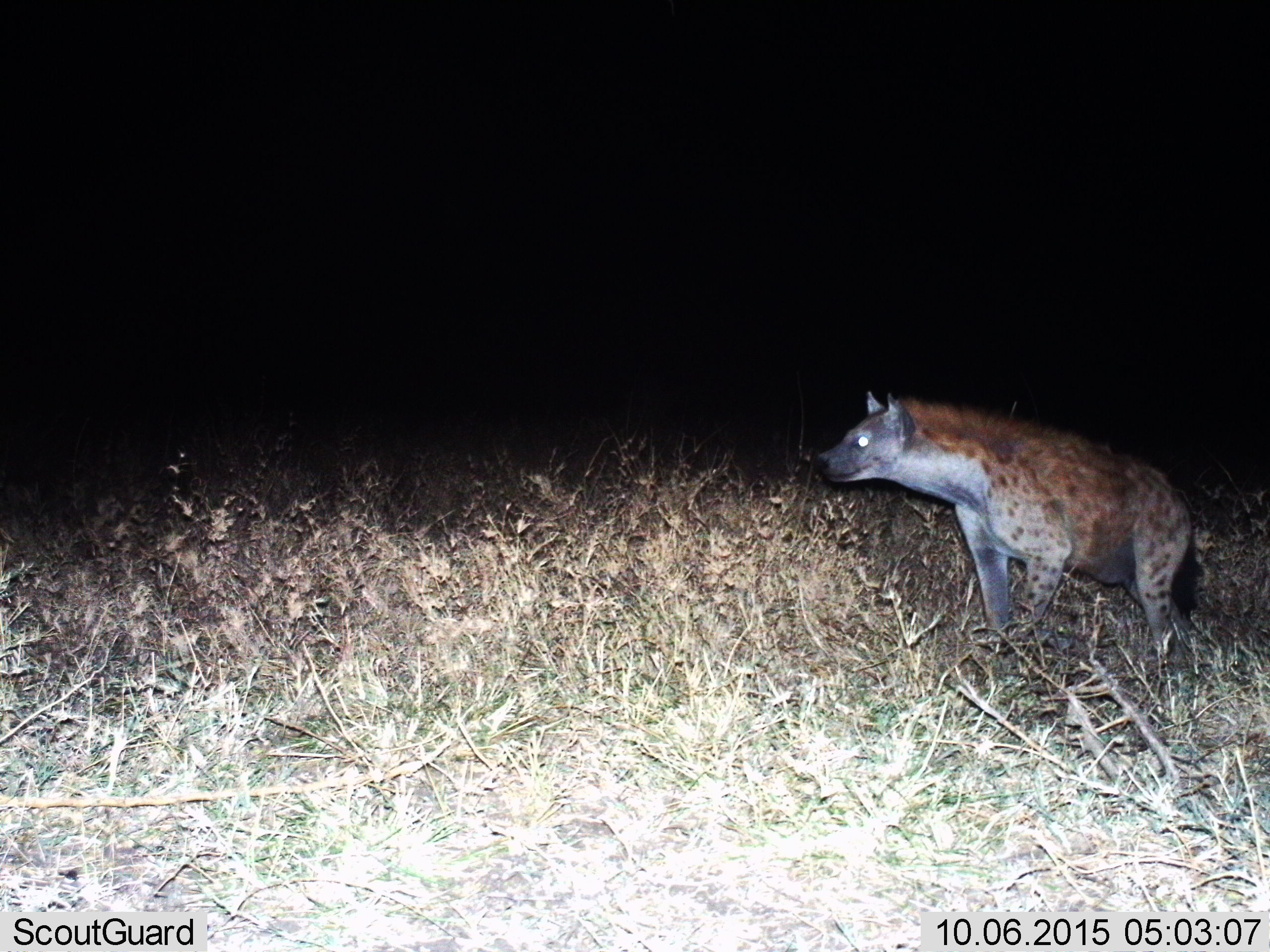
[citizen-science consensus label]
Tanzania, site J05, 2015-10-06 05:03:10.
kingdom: Animalia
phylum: Chordata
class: Mammalia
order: Carnivora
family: Hyaenidae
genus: Crocuta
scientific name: Crocuta crocuta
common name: spotted hyena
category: hyenaspotted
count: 1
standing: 50%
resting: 0%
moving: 60%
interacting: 0%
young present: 0%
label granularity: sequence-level